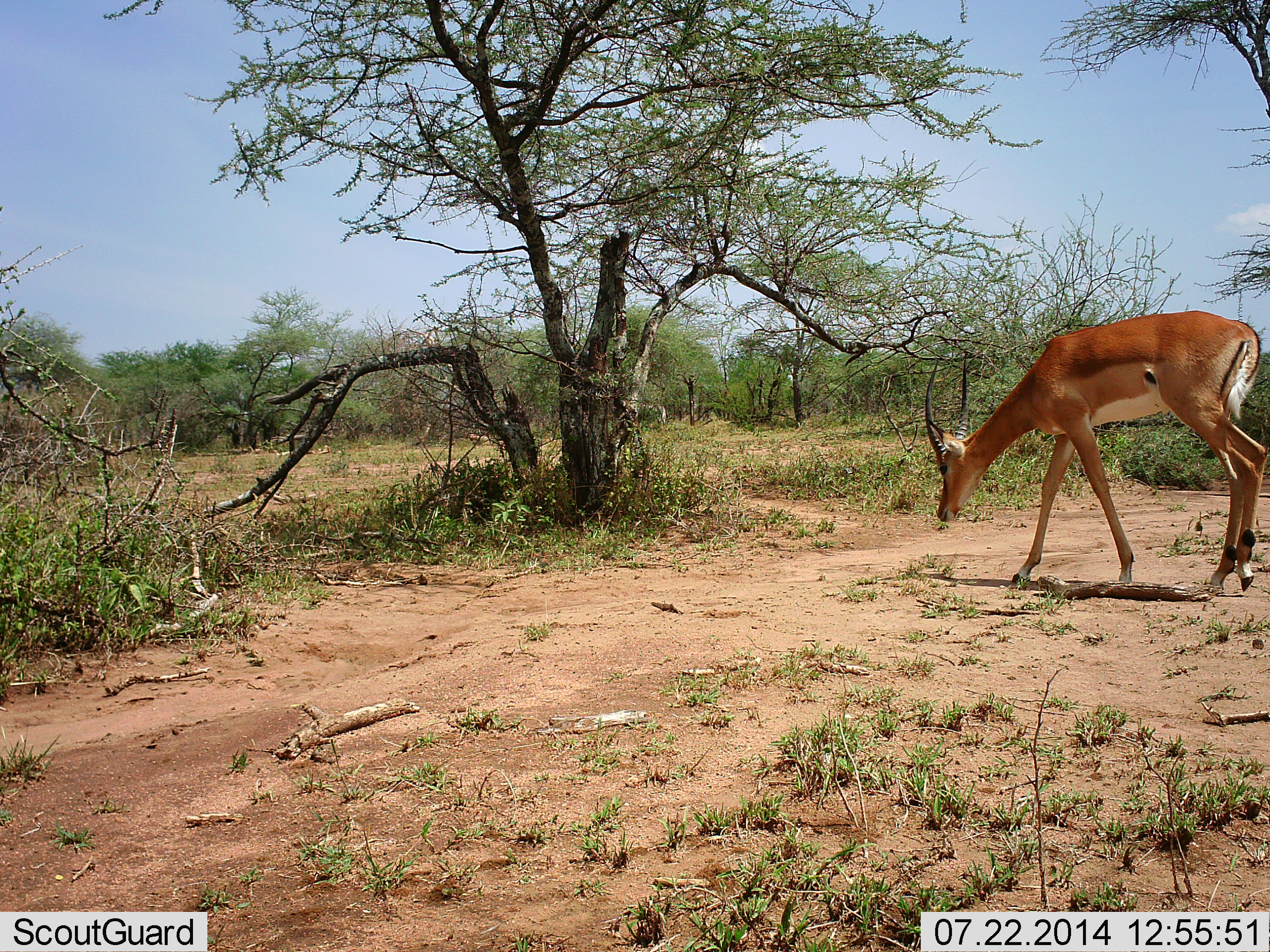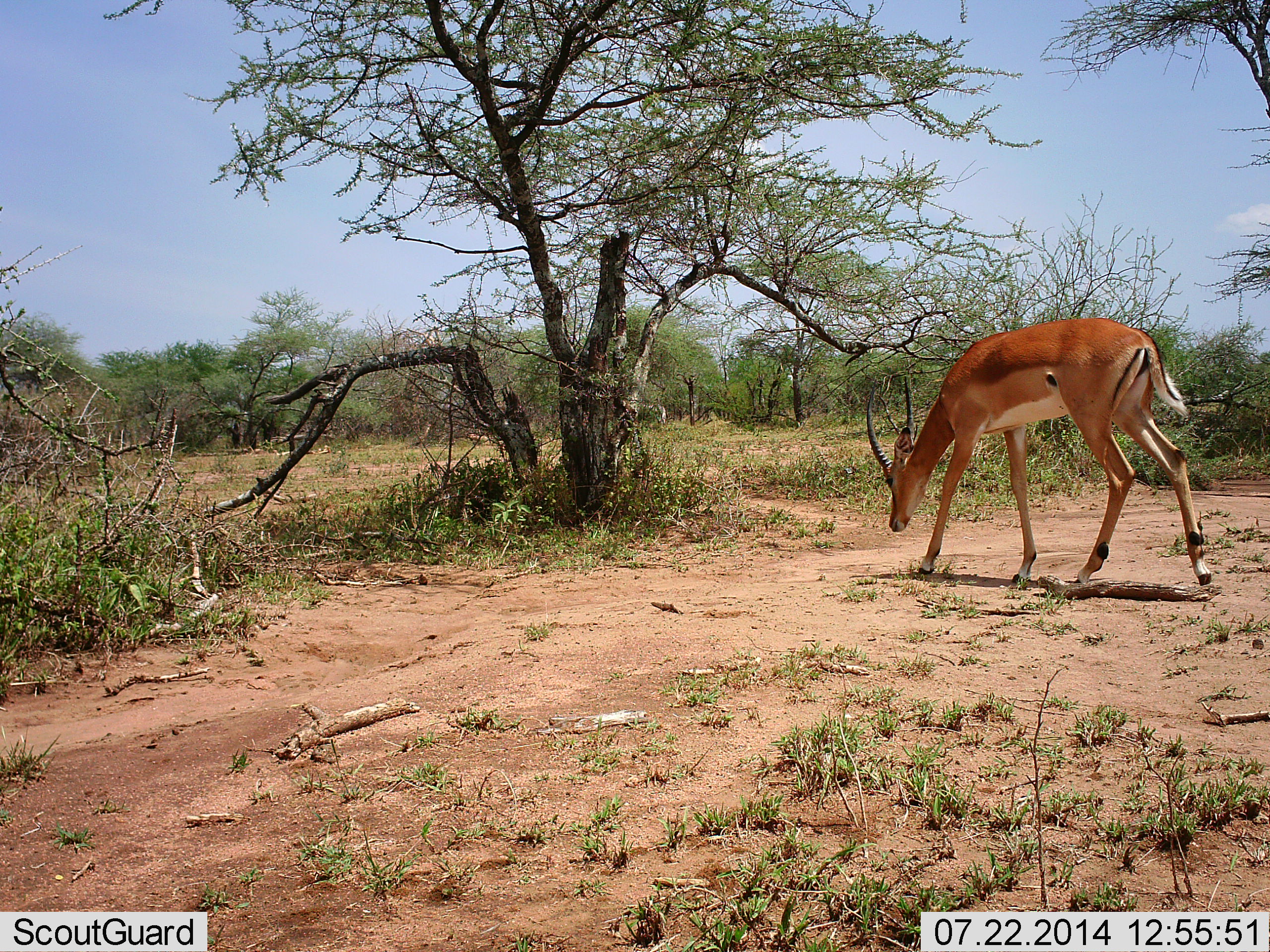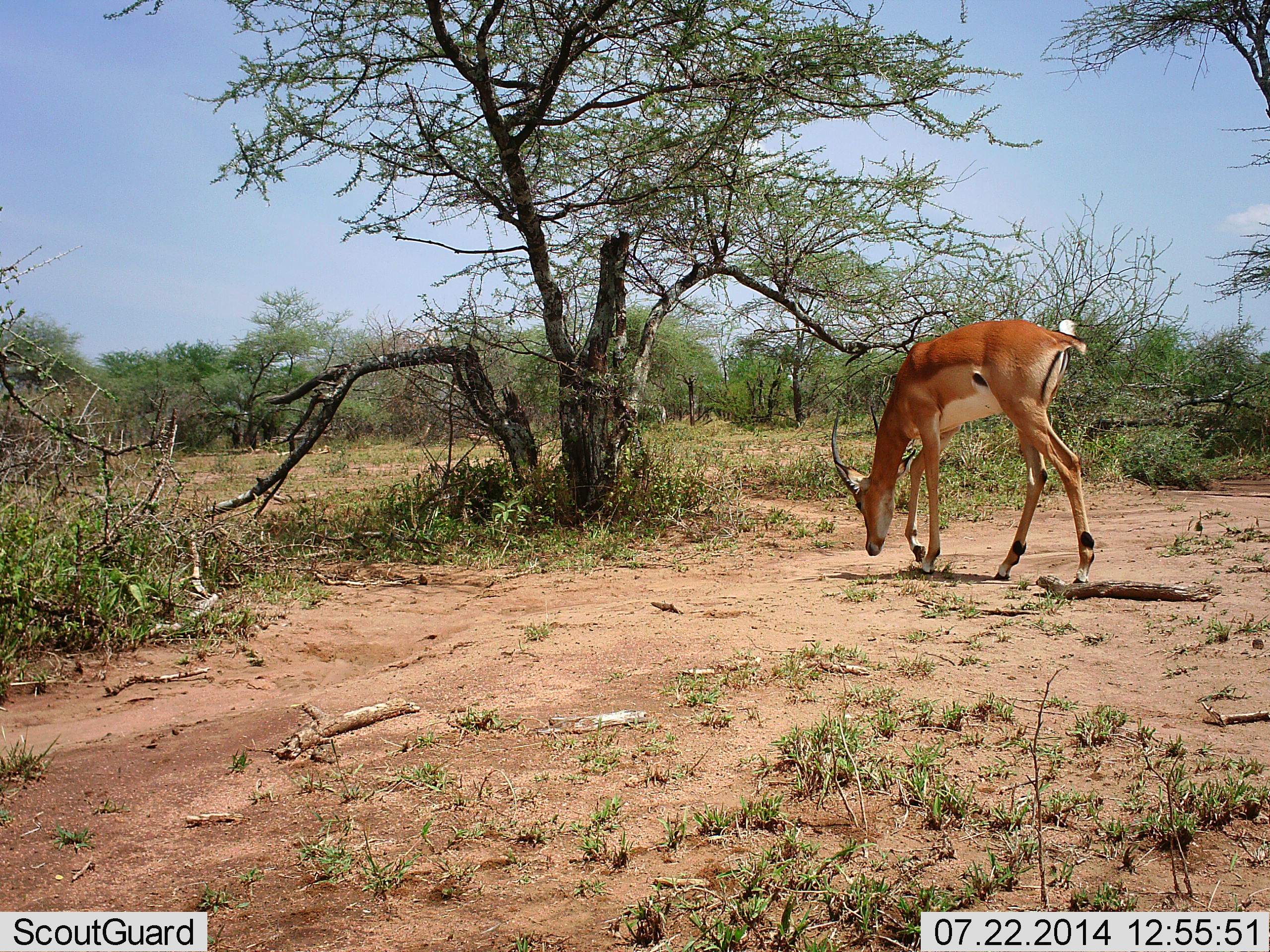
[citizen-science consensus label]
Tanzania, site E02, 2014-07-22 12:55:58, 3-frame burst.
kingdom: Animalia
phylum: Chordata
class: Mammalia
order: Artiodactyla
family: Bovidae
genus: Aepyceros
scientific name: Aepyceros melampus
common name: impala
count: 1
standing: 10%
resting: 0%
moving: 80%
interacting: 0%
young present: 0%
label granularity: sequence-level